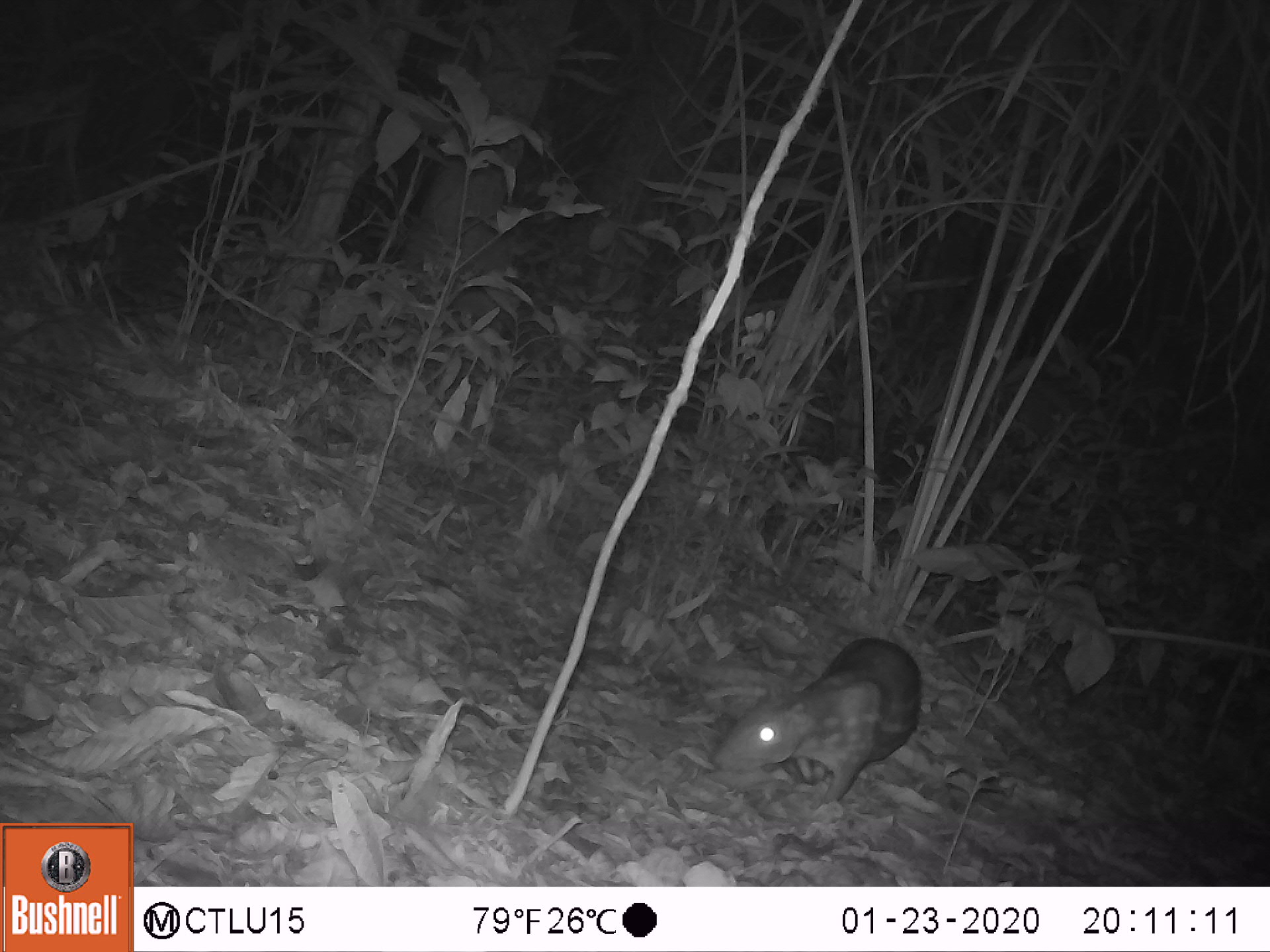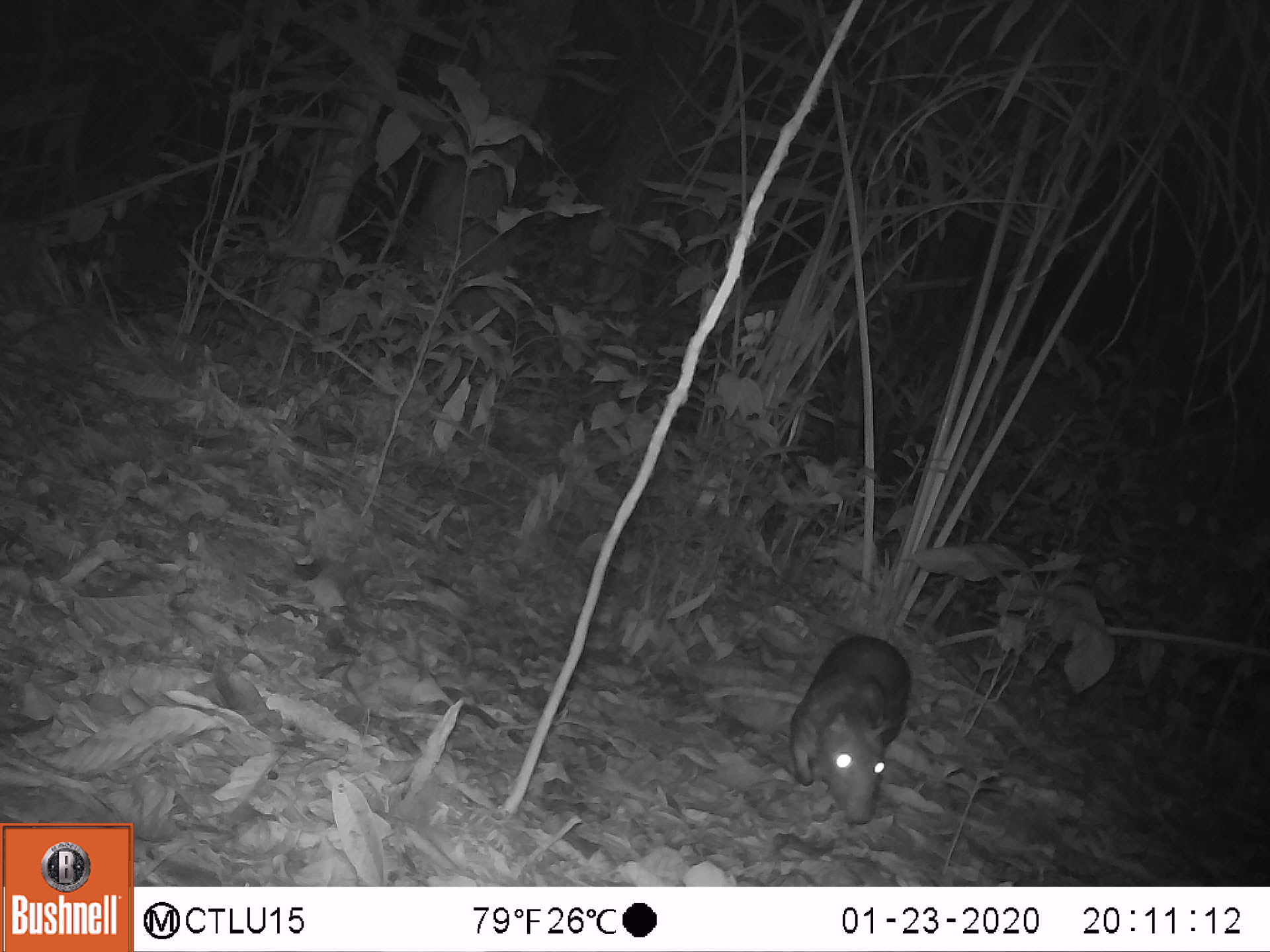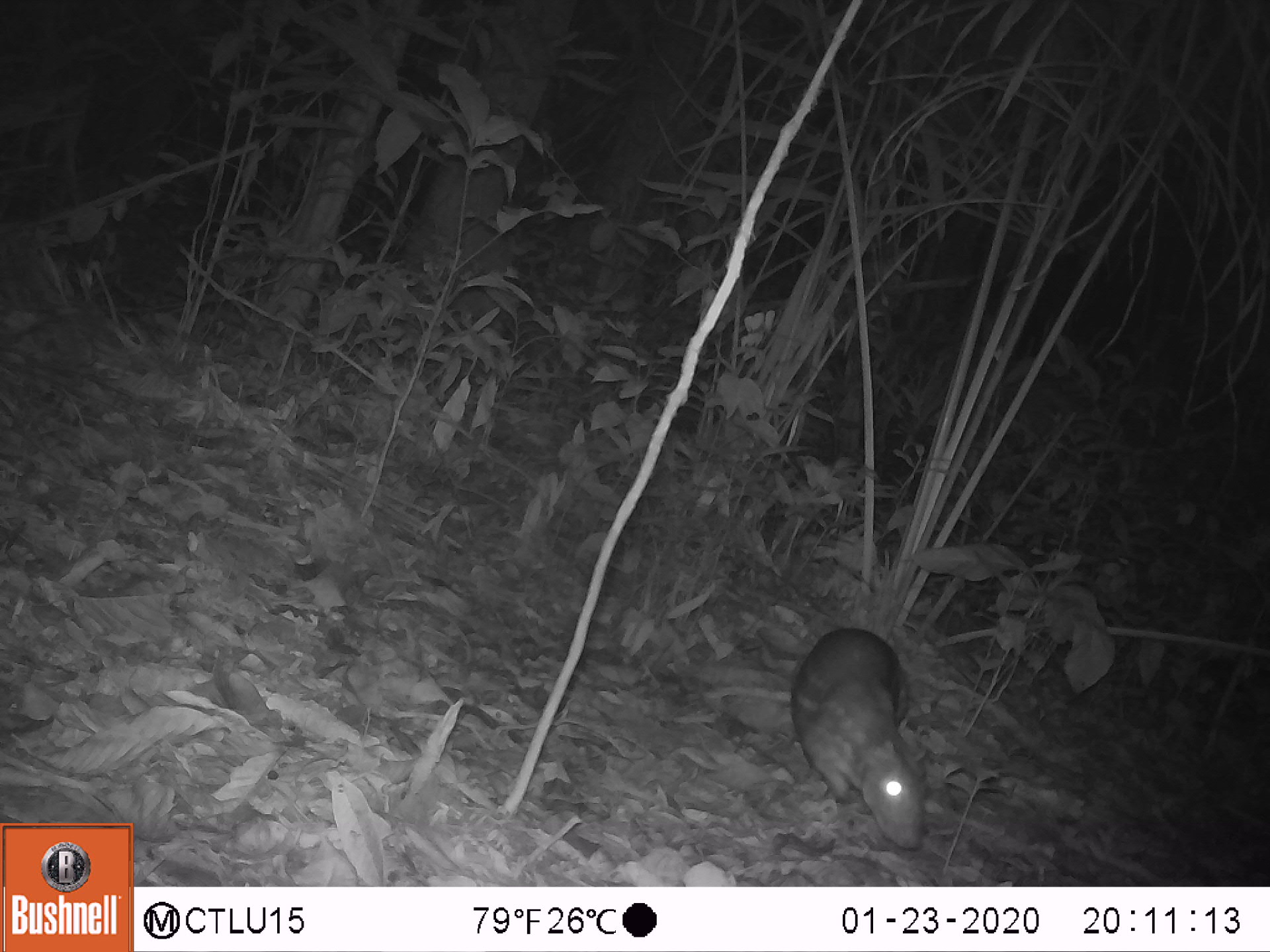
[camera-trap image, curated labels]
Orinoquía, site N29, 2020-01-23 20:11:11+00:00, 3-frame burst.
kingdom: Animalia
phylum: Chordata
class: Mammalia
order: Rodentia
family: Cuniculidae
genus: Cuniculus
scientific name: Cuniculus paca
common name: spotted paca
Spotted paca (Cuniculus paca).